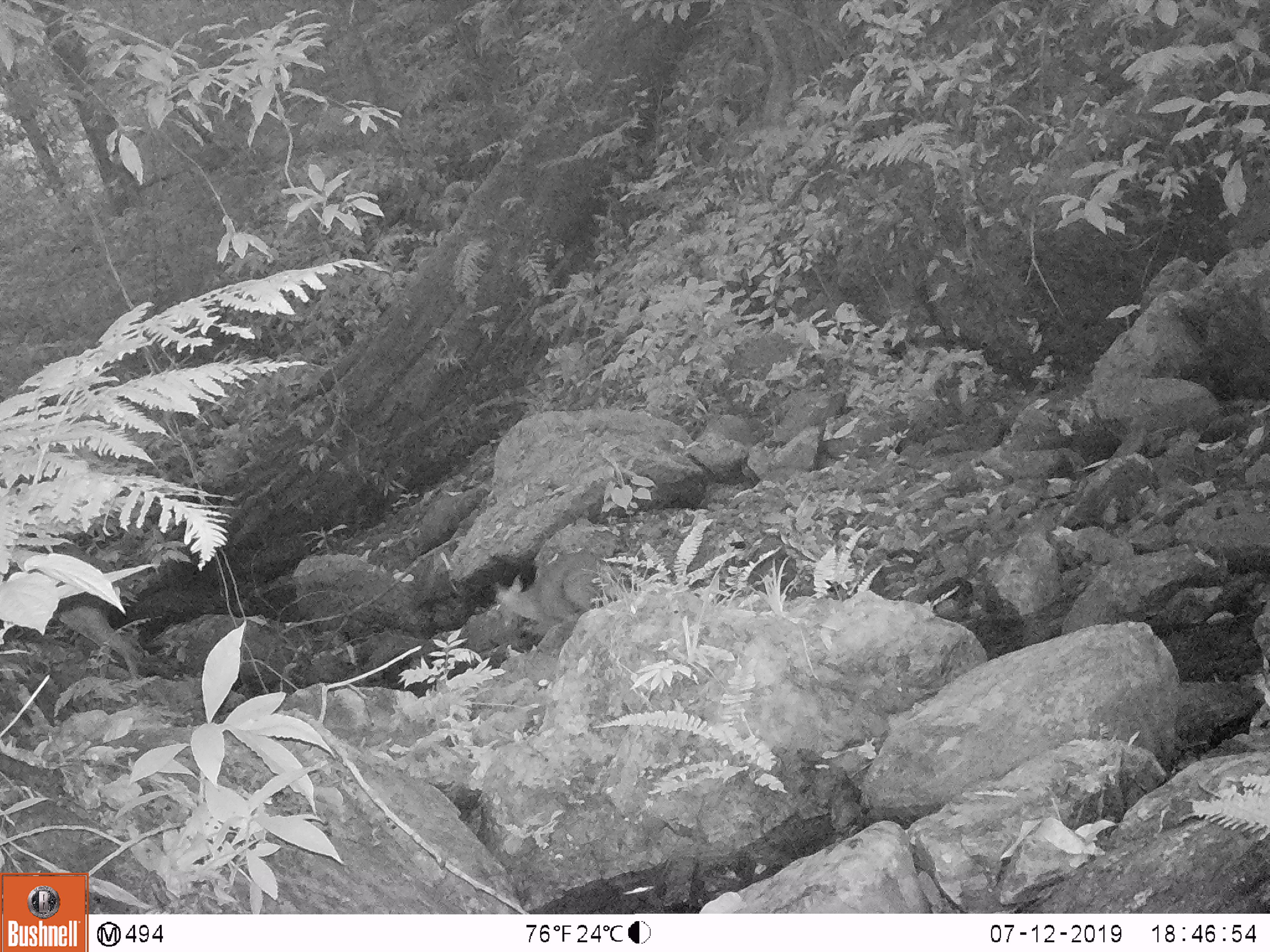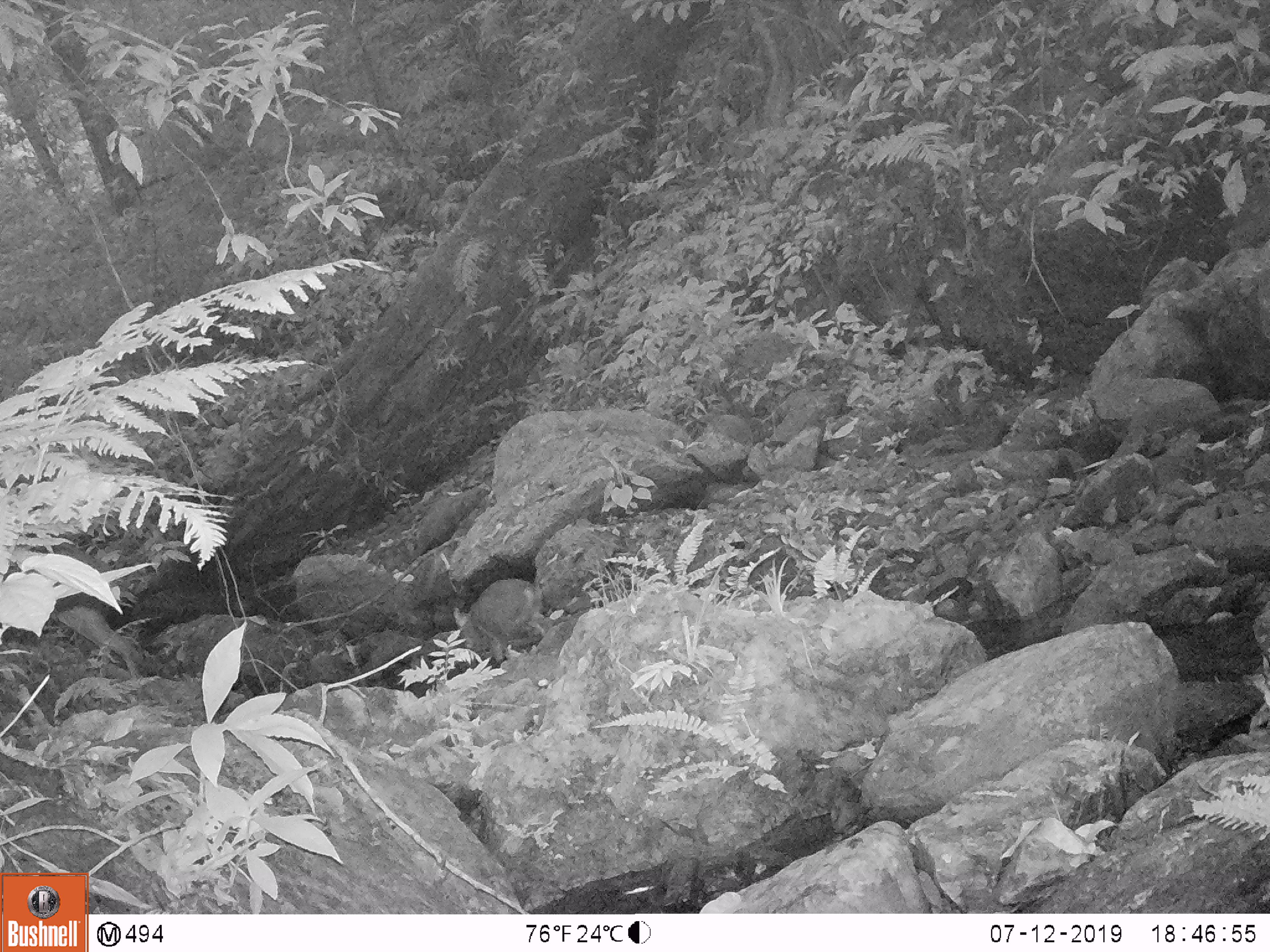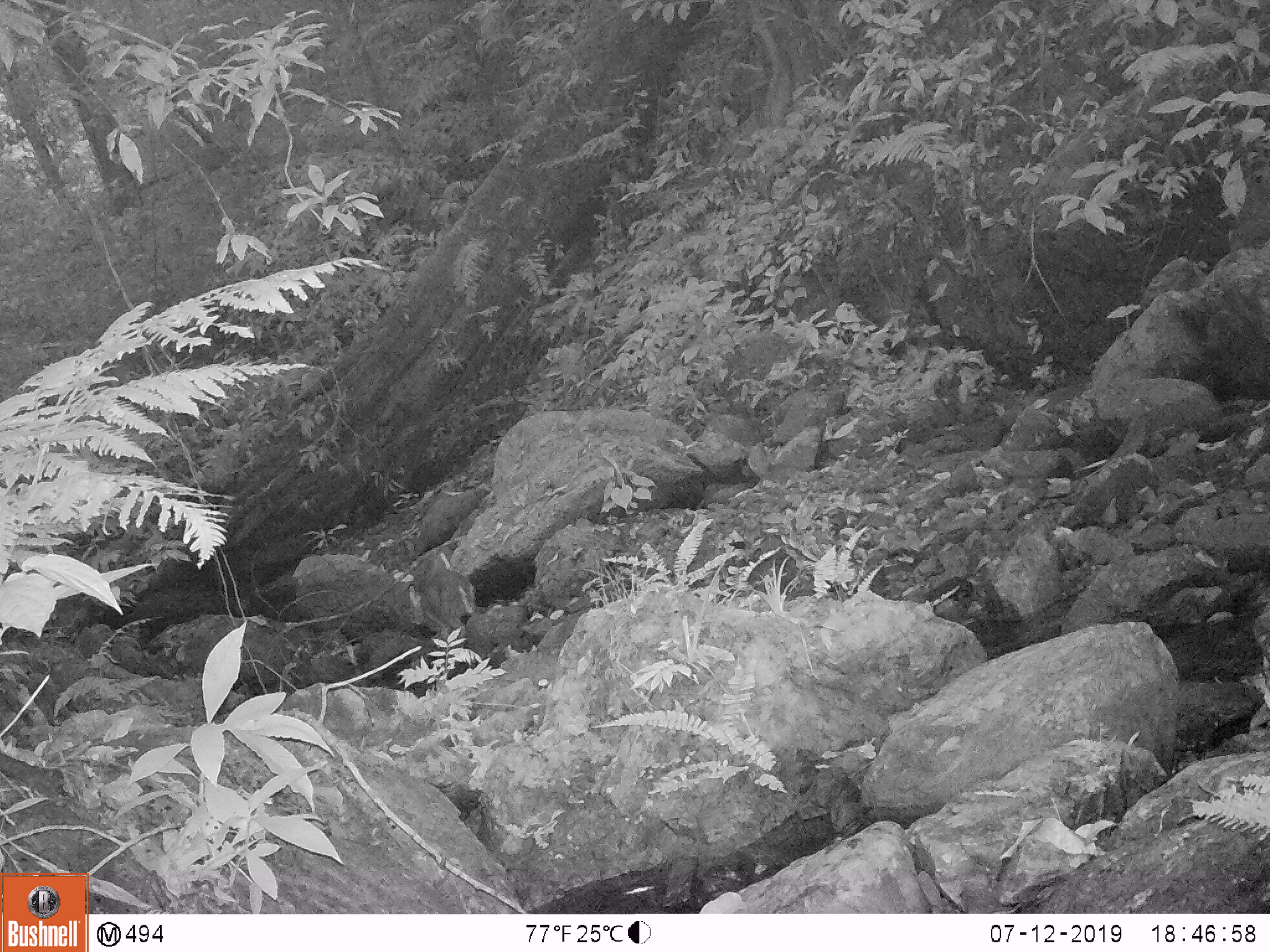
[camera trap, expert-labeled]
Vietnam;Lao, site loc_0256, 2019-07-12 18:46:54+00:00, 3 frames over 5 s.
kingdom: Animalia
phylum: Chordata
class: Mammalia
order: Artiodactyla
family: Cervidae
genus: Muntiacus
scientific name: Muntiacus rooseveltorum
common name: roosevelt's muntjac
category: roosevelts muntjac group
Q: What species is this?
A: Roosevelts muntjac group (roosevelt's muntjac) (Muntiacus rooseveltorum).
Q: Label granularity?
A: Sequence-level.